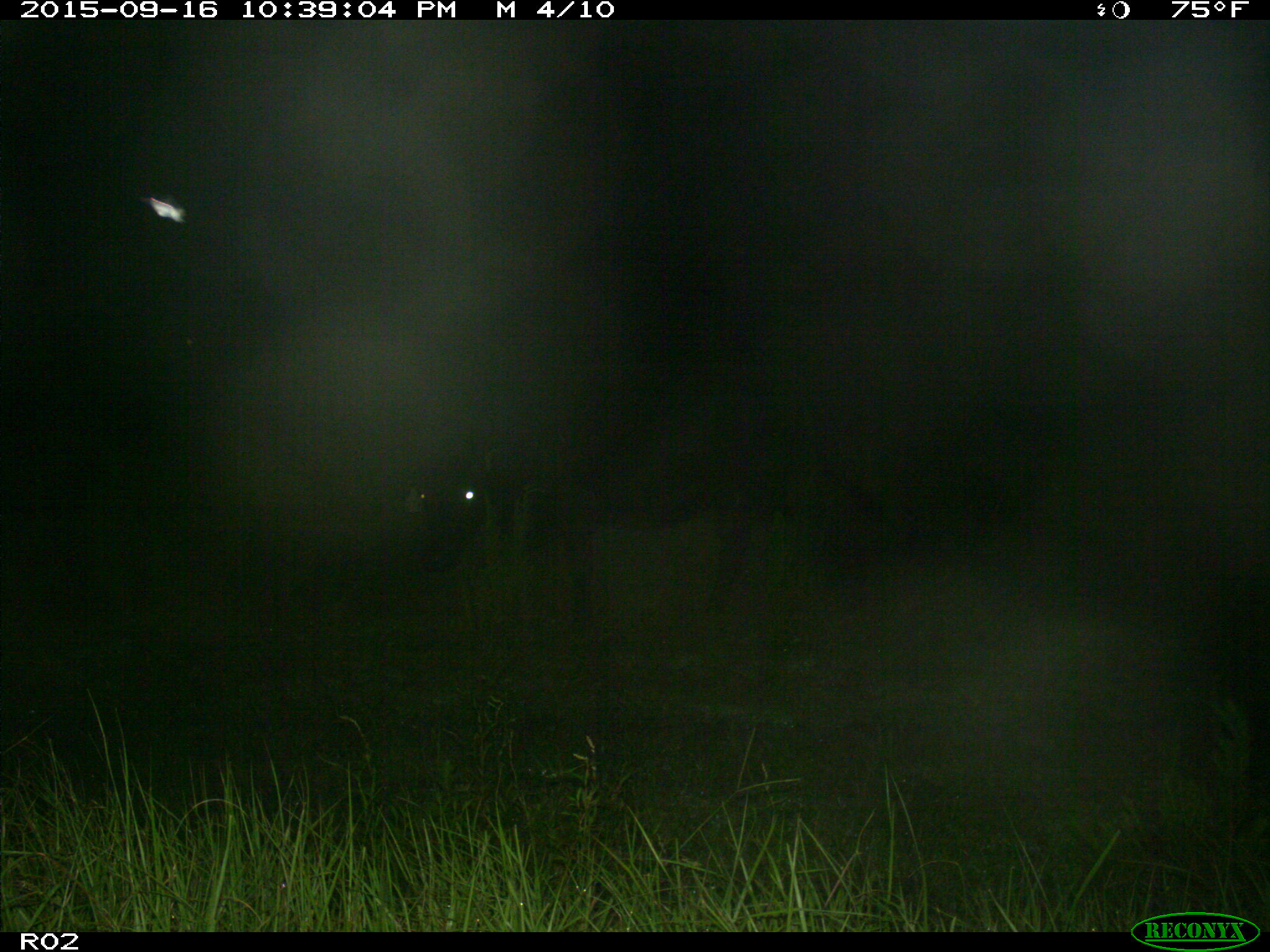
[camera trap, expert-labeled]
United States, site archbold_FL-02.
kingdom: Animalia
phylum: Chordata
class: Mammalia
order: Artiodactyla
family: Bovidae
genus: Bos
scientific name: Bos taurus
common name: domestic cow